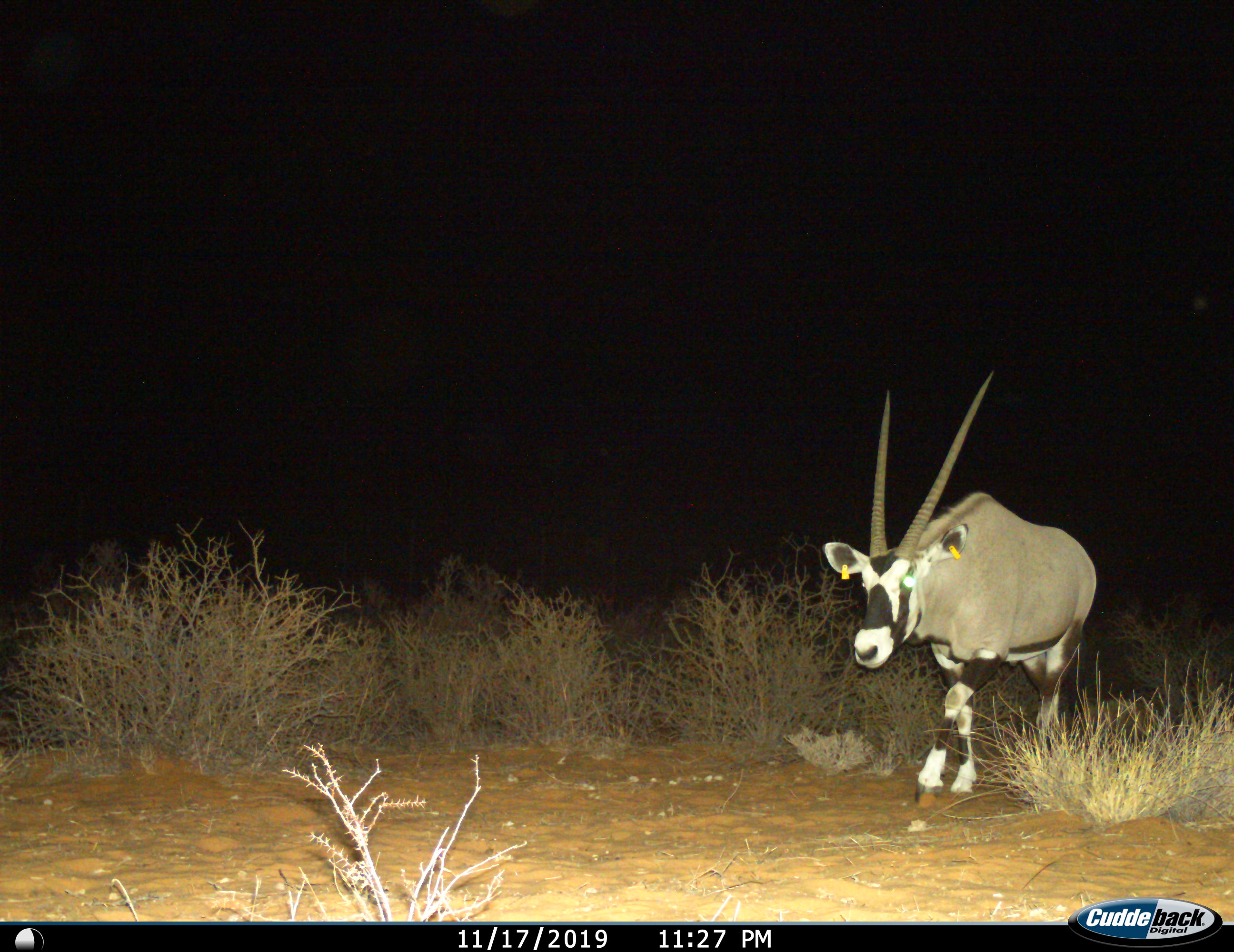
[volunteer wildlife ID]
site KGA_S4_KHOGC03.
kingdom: Animalia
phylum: Chordata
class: Mammalia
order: Artiodactyla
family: Bovidae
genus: Oryx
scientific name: Oryx gazella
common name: gemsbok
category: oryx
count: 1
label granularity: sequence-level